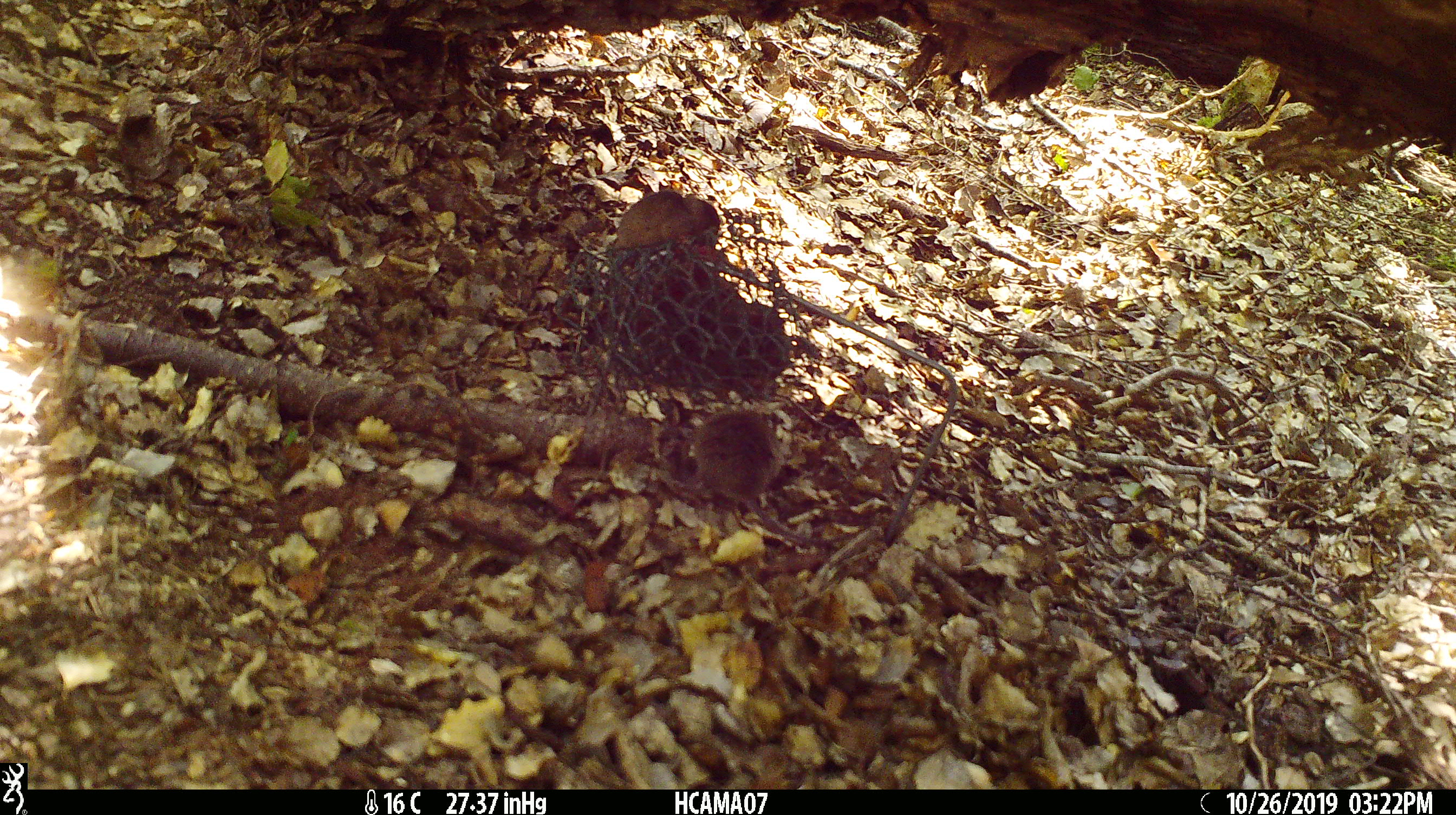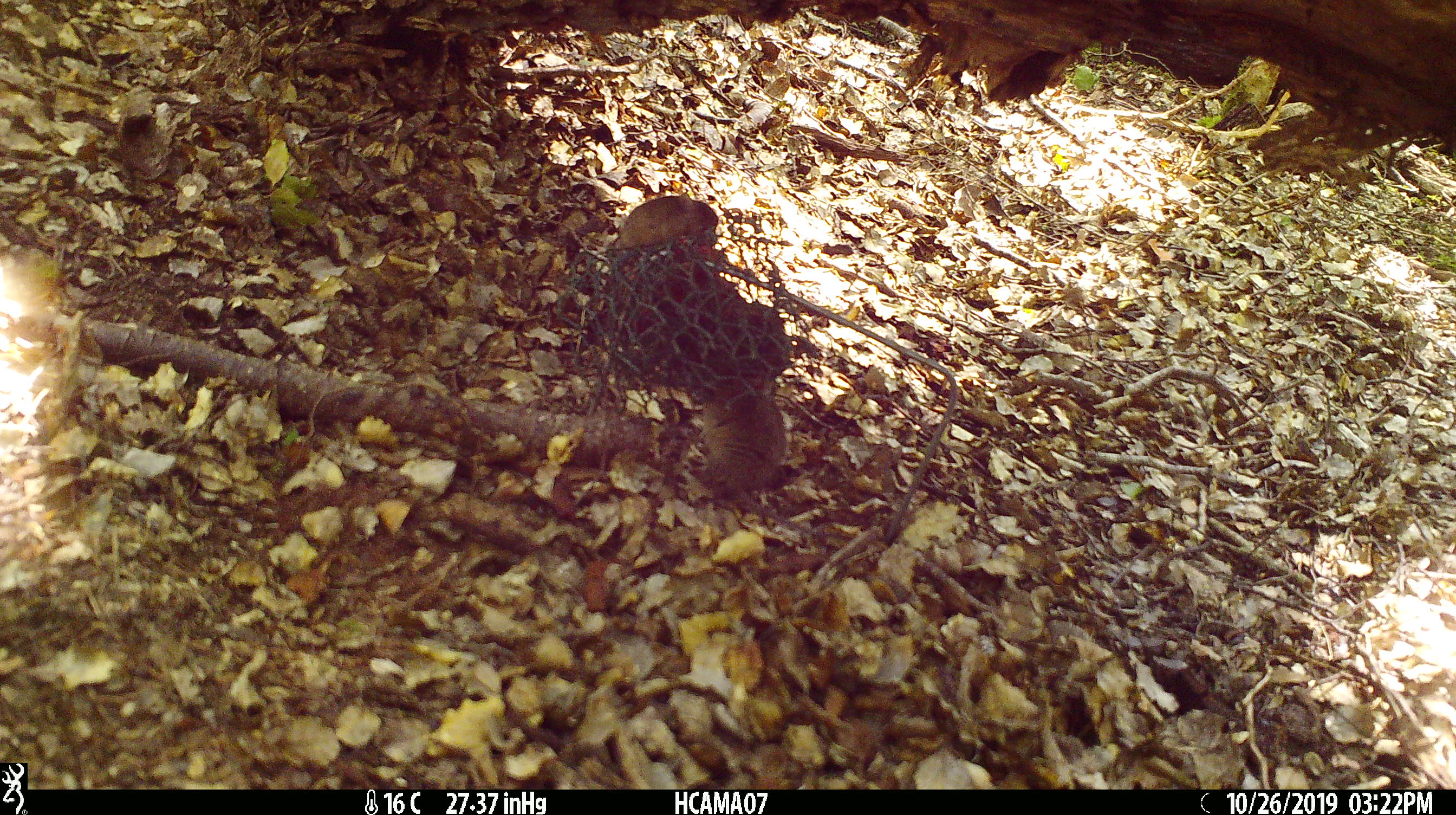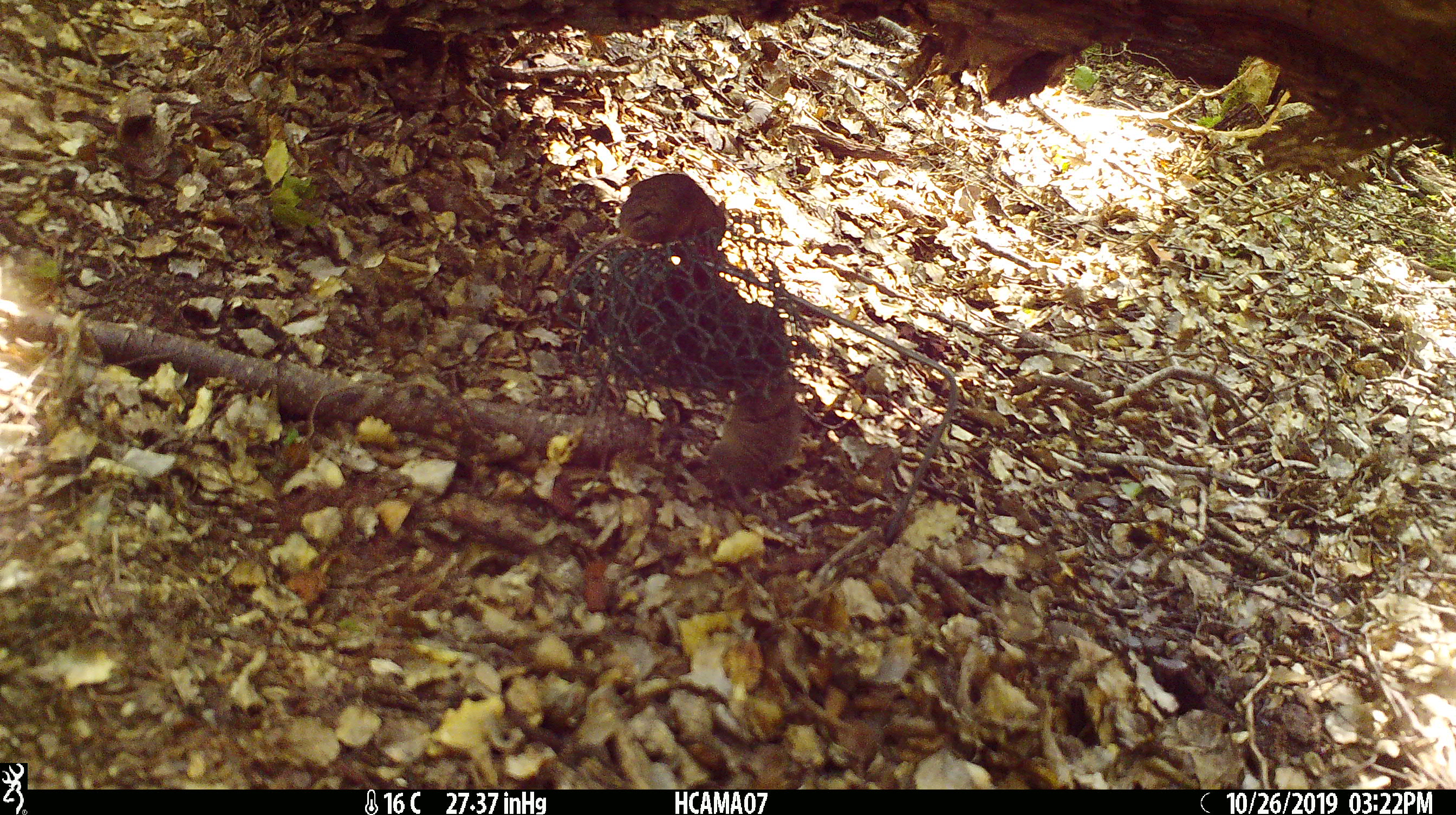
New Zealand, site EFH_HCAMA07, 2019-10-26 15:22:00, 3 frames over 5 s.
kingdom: Animalia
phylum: Chordata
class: Mammalia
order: Rodentia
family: Muridae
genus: Mus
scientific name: Mus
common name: mouse